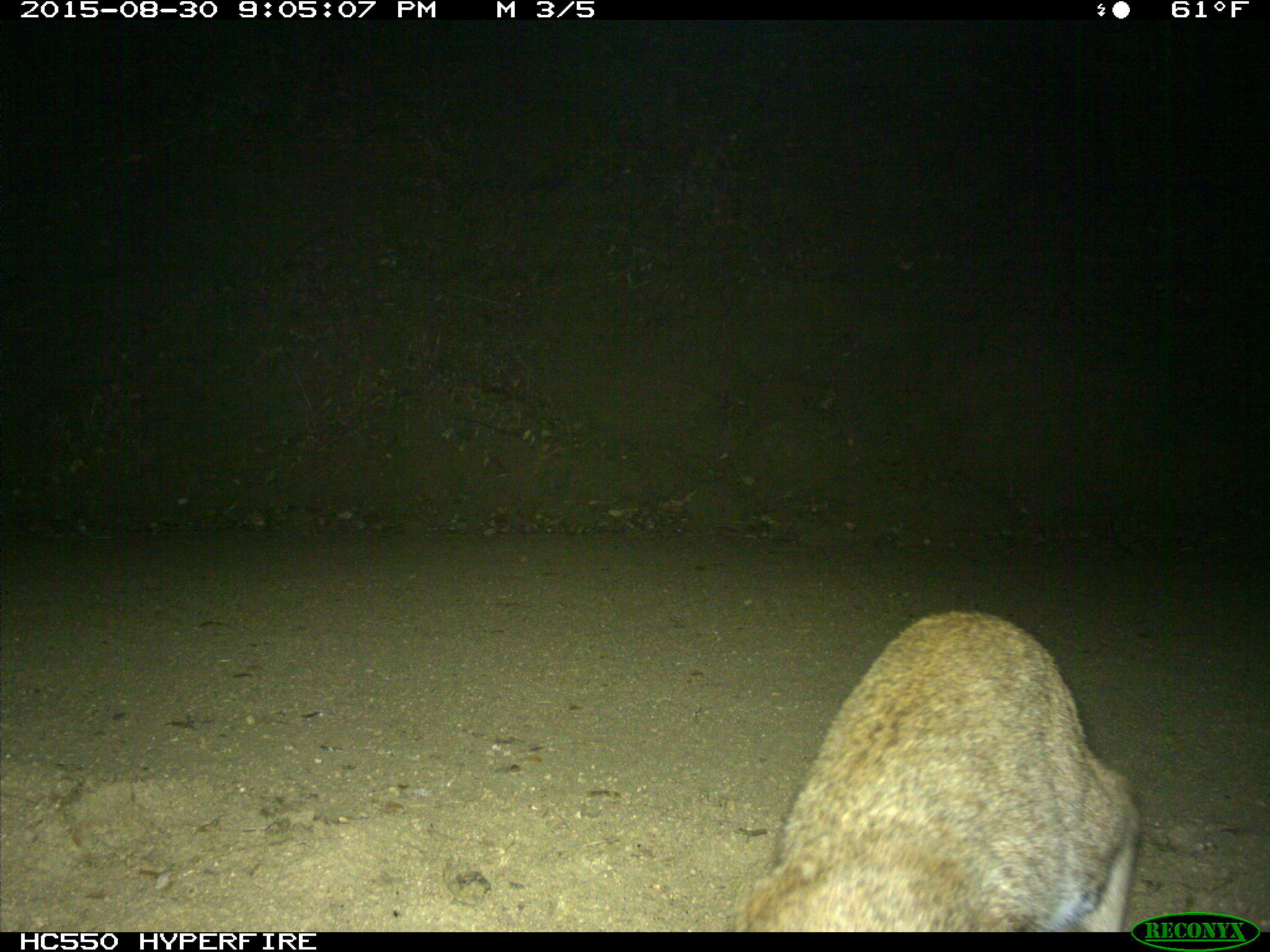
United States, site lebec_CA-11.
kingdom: Animalia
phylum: Chordata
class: Mammalia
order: Carnivora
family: Felidae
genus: Lynx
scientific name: Lynx rufus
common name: bobcat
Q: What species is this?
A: Lynx rufus (bobcat).